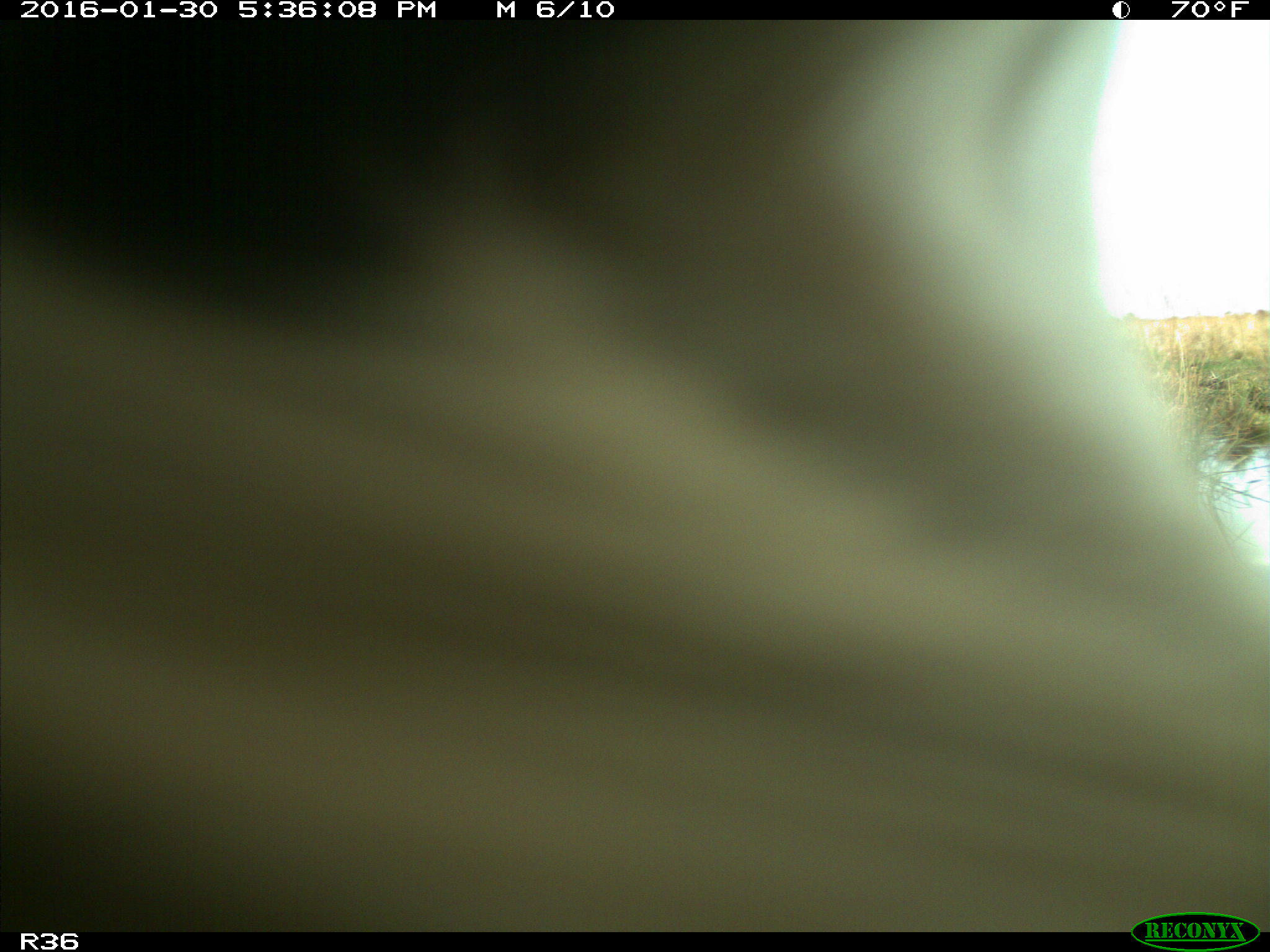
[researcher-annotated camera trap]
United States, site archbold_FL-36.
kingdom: Animalia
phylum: Chordata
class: Mammalia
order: Artiodactyla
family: Bovidae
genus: Bos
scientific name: Bos taurus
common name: domestic cow